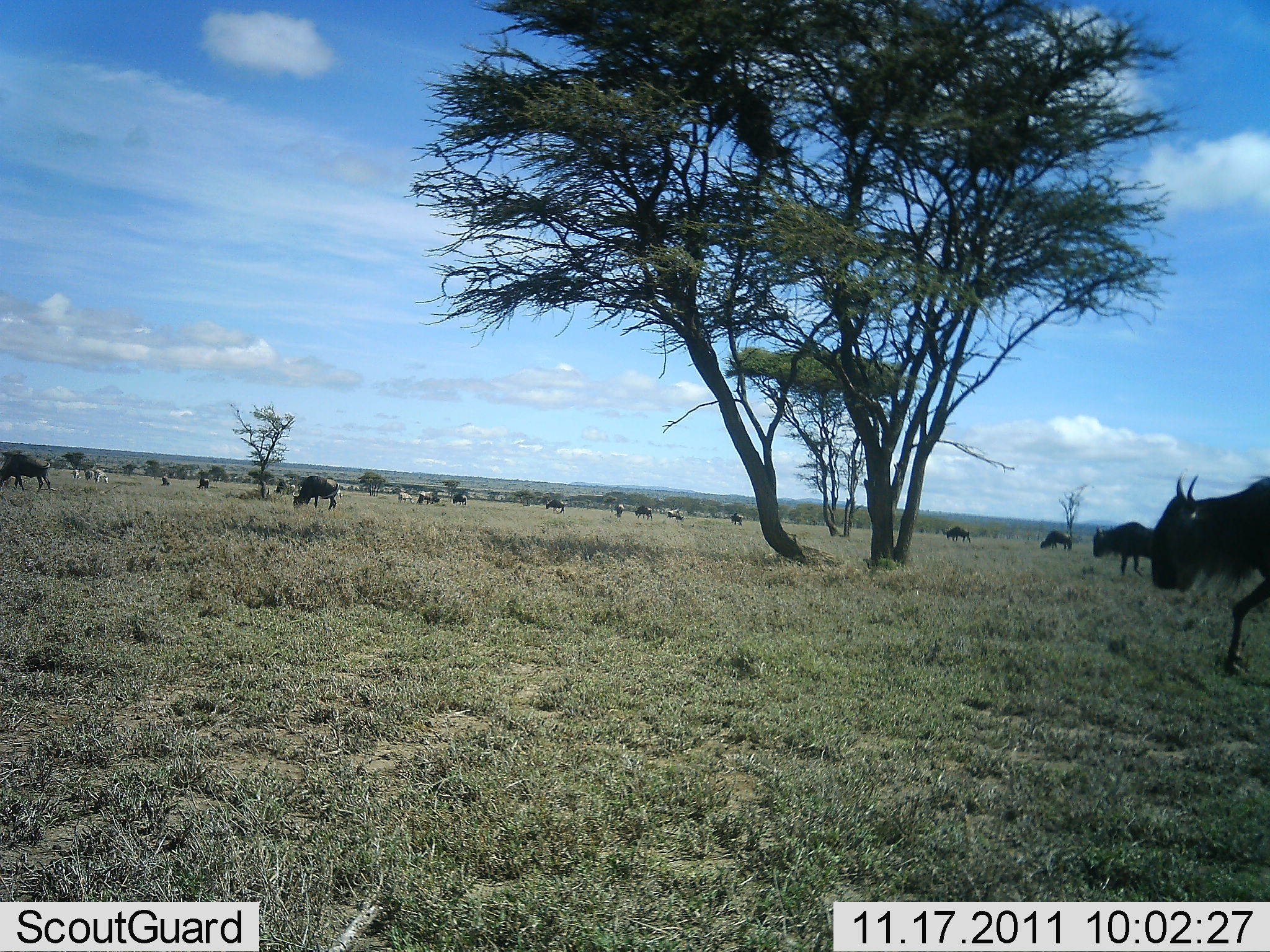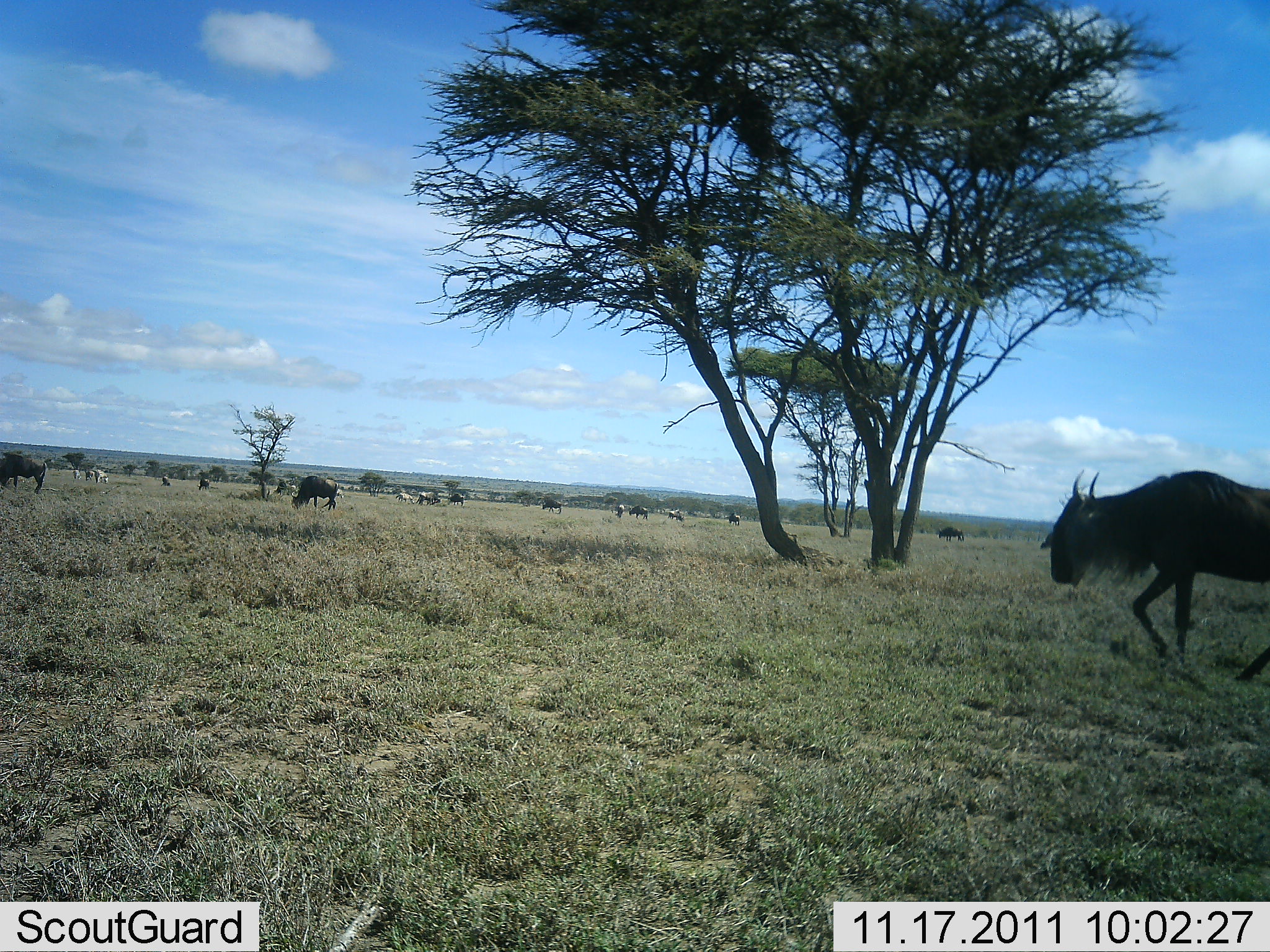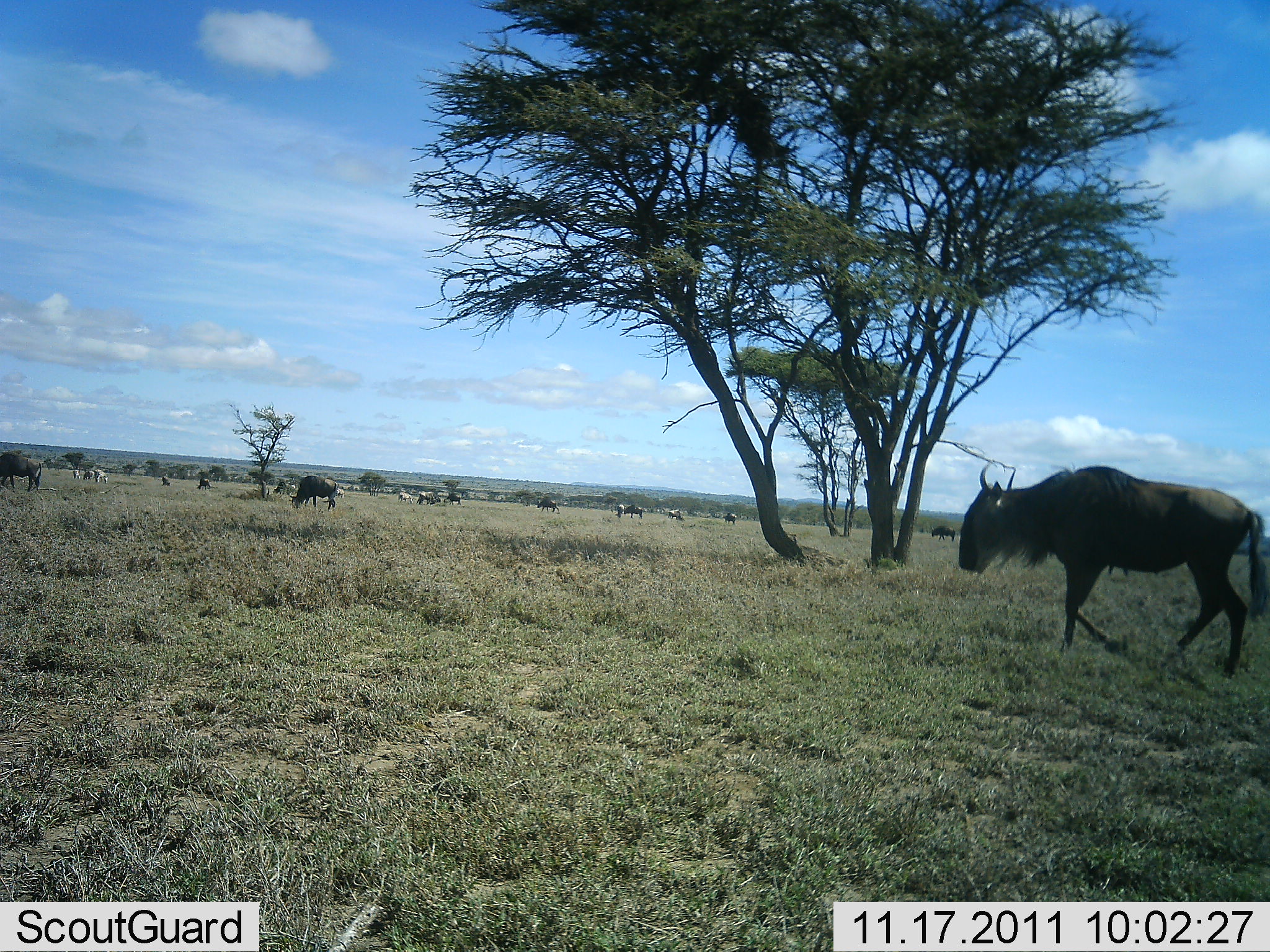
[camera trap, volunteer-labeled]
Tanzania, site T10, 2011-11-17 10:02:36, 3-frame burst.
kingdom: Animalia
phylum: Chordata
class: Mammalia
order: Artiodactyla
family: Bovidae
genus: Connochaetes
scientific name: Connochaetes taurinus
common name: blue wildebeest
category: wildebeest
Wildebeest (blue wildebeest) (Connochaetes taurinus), count 11-50. Behavior (volunteer vote fractions): standing 10%, resting 0%, moving 80%, interacting 10%. Young present (vote fraction): 0%. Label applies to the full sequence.